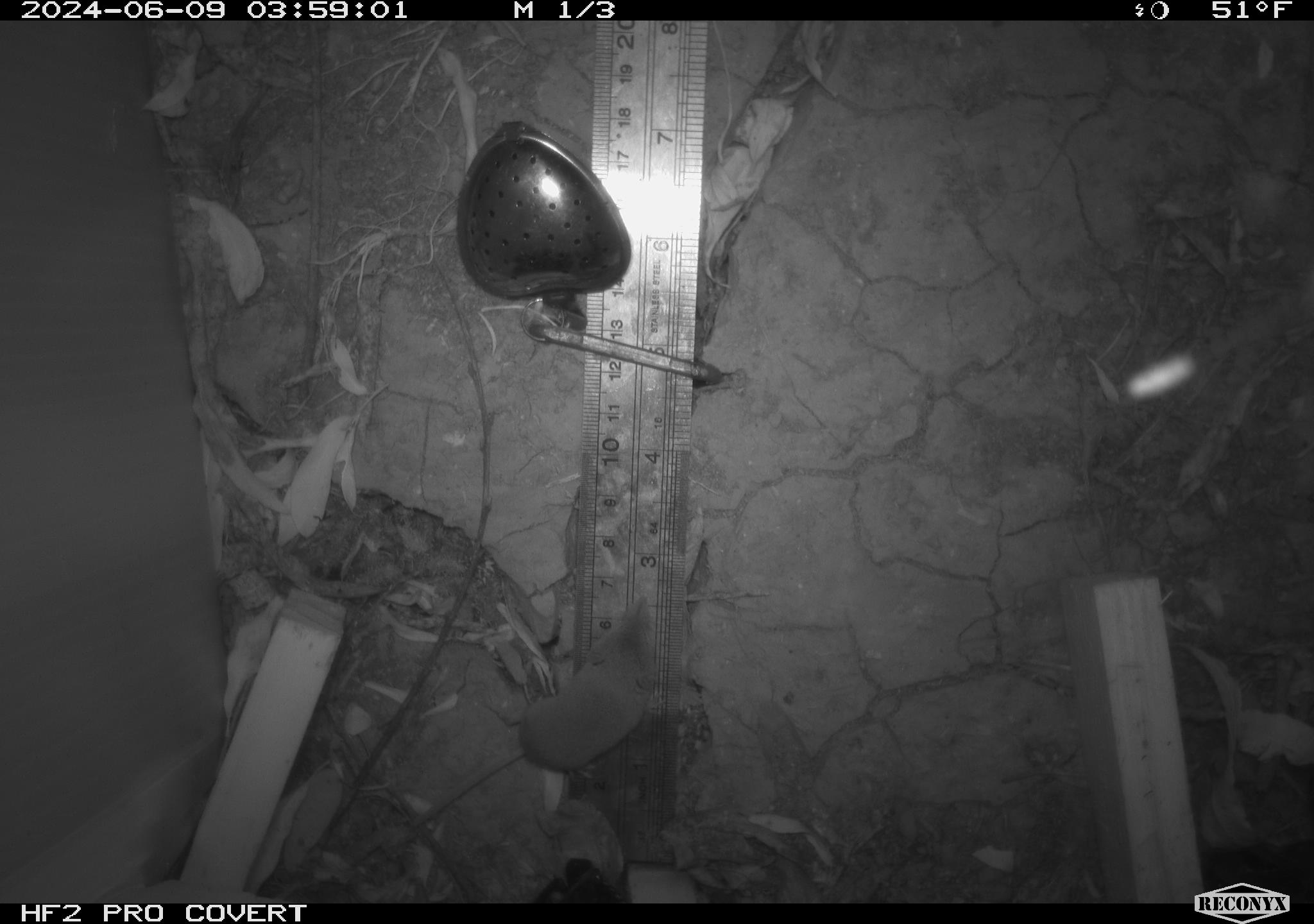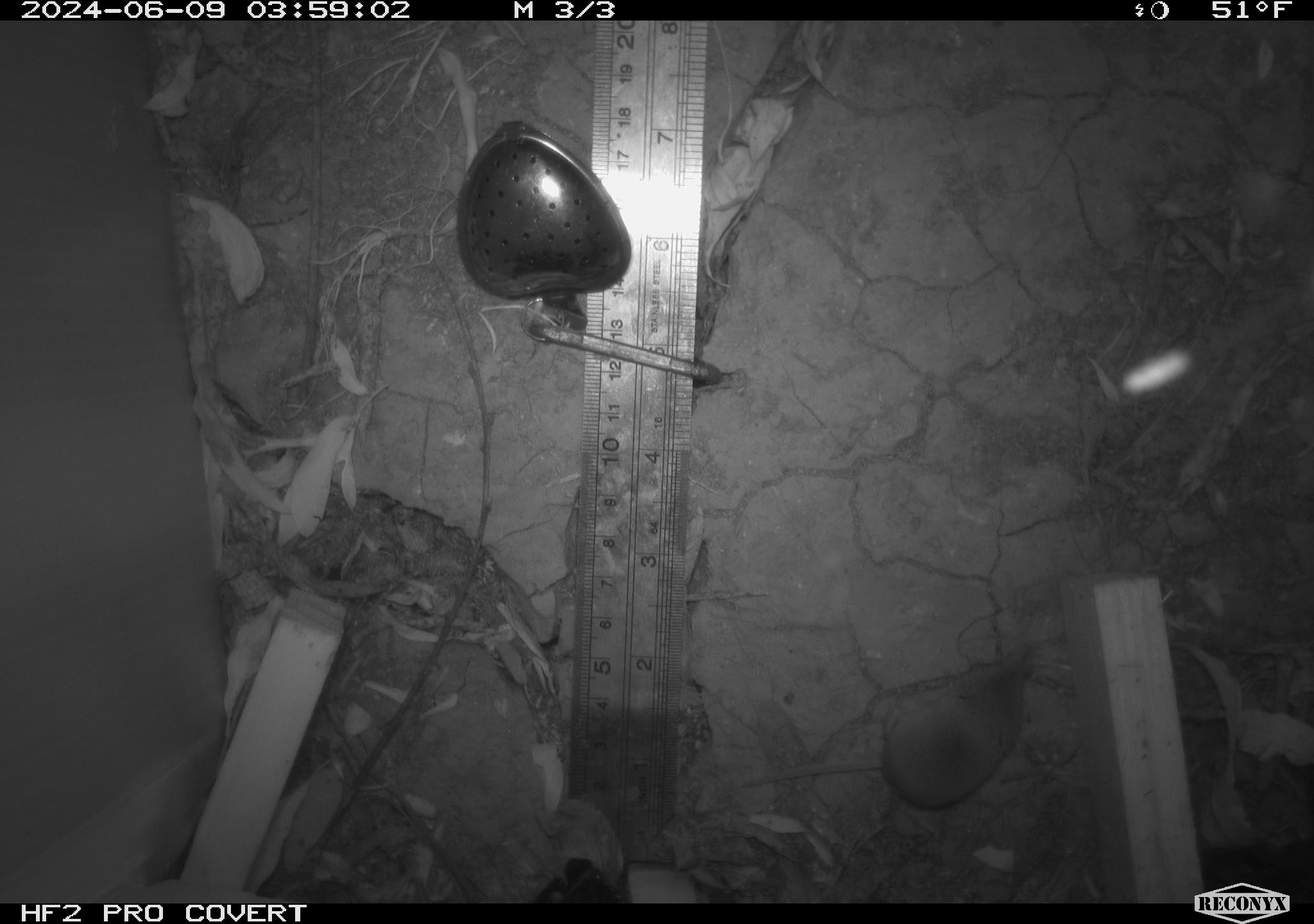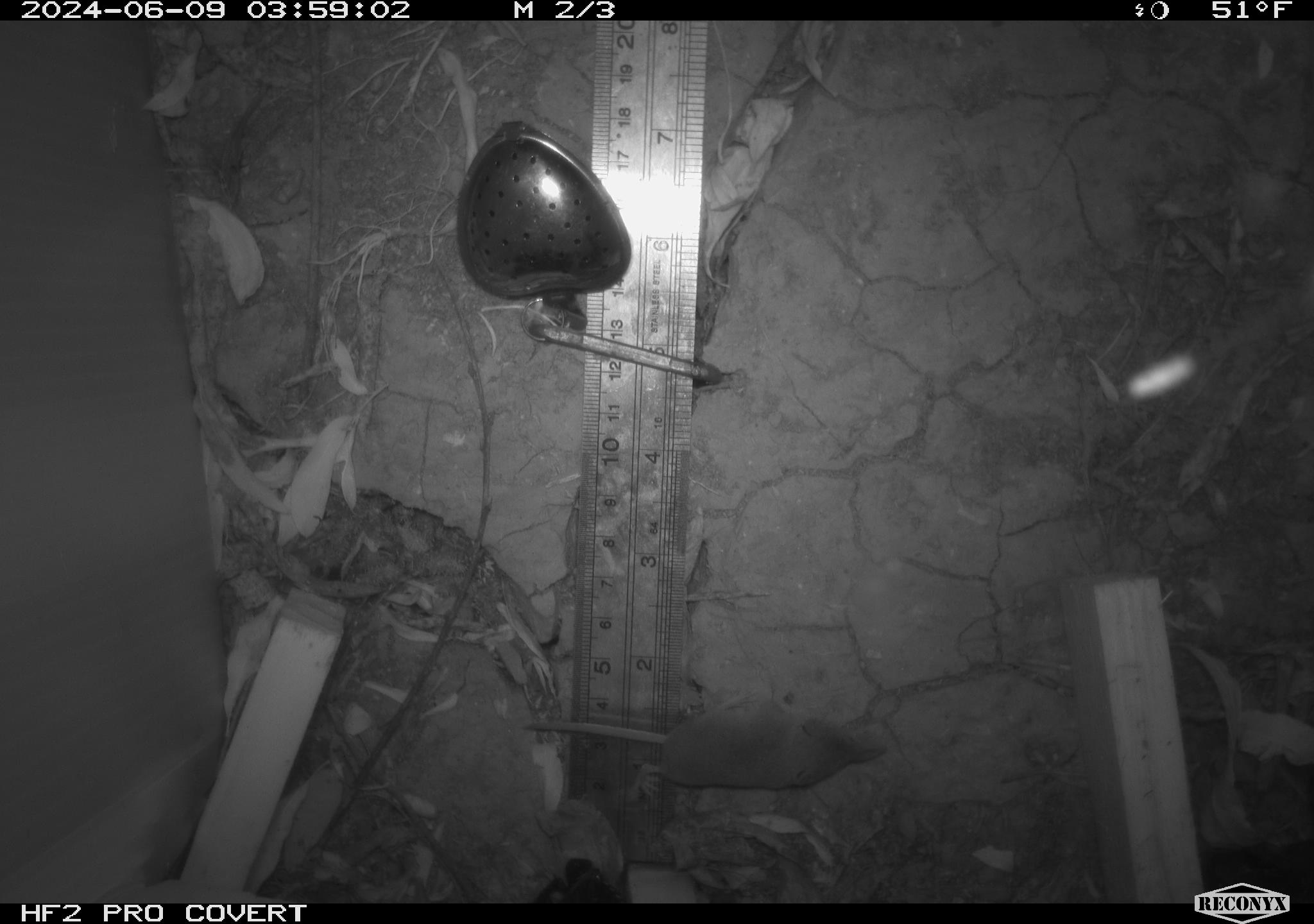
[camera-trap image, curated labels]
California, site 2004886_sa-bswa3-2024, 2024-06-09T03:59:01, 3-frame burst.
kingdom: Animalia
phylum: Chordata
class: Mammalia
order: Eulipotyphla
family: Soricidae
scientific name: Soricidae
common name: shrews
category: soricidae family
Soricidae family (shrews) (Soricidae).